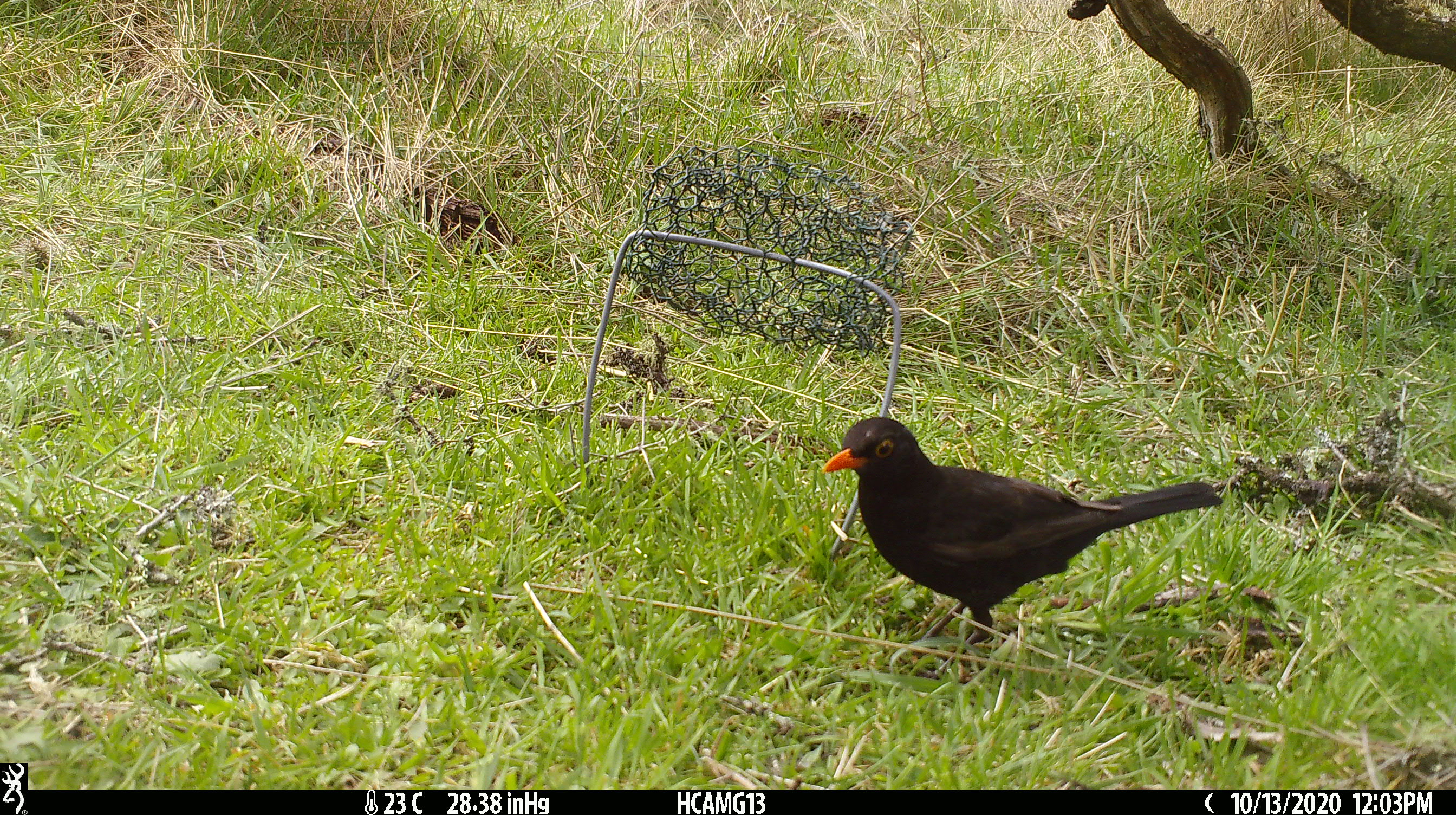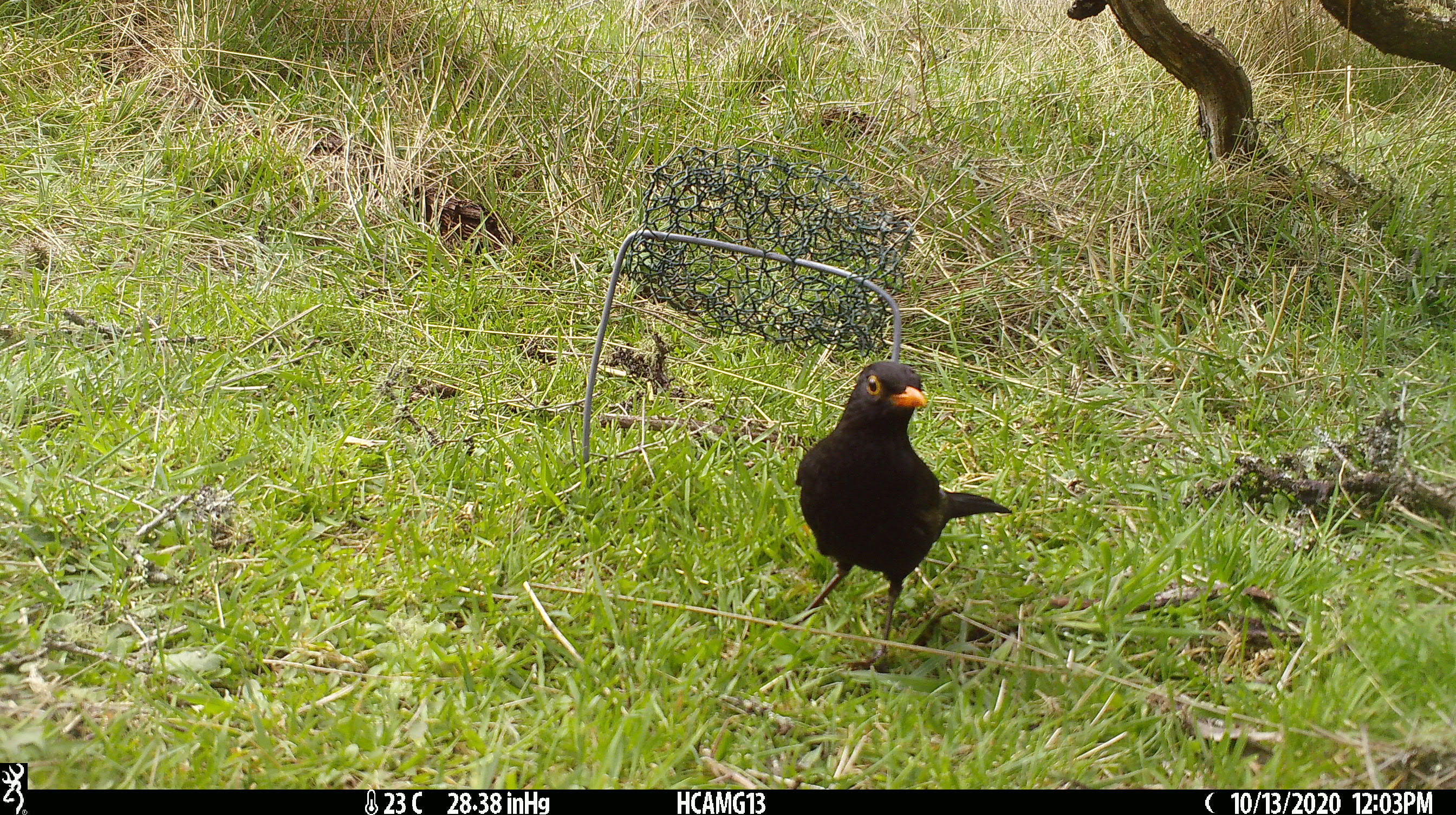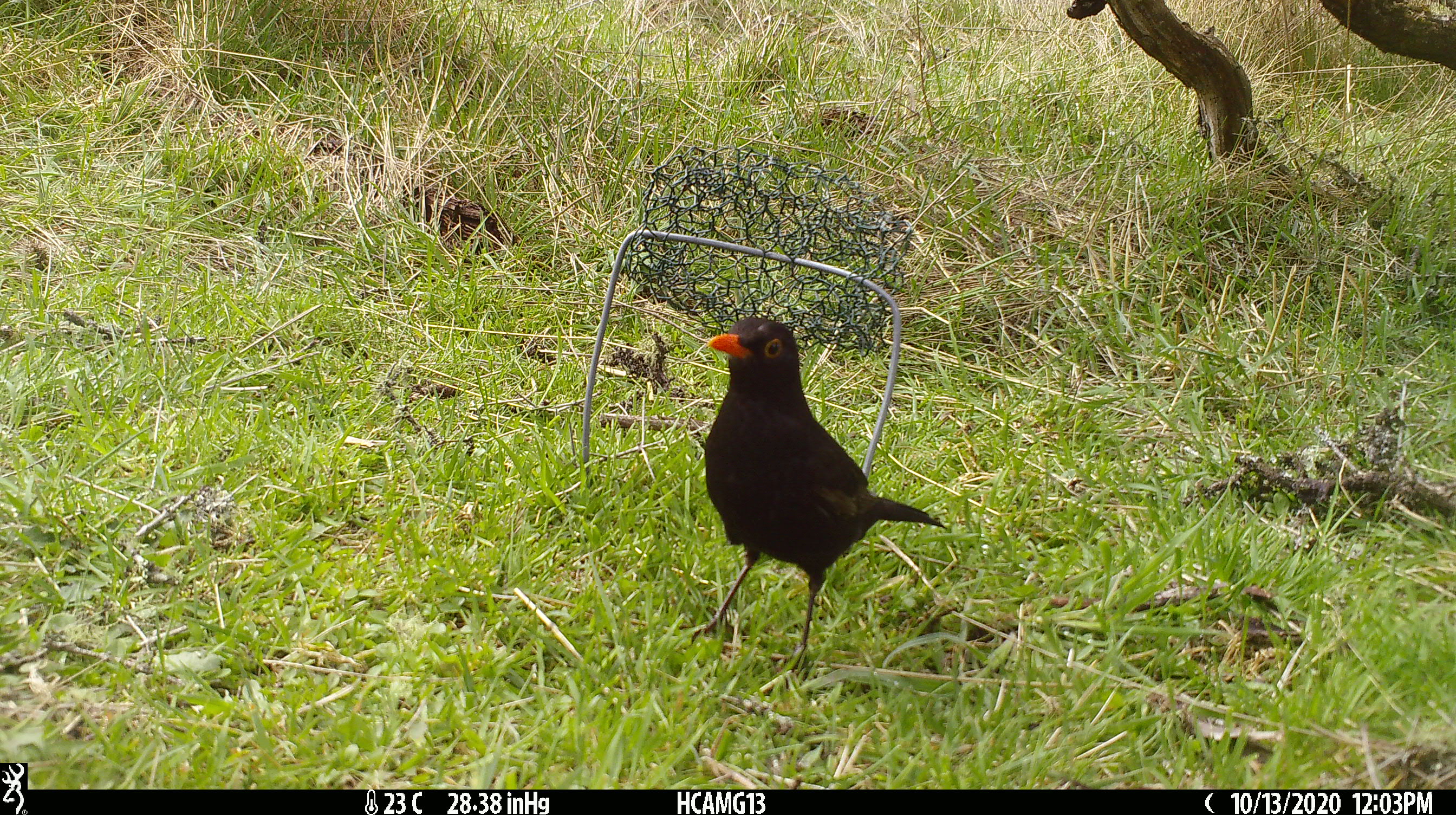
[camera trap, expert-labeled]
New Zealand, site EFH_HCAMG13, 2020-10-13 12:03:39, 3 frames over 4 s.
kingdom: Animalia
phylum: Chordata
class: Aves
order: Passeriformes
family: Turdidae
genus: Turdus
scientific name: Turdus merula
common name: eurasian blackbird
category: blackbird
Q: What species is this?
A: Blackbird (eurasian blackbird) (Turdus merula).